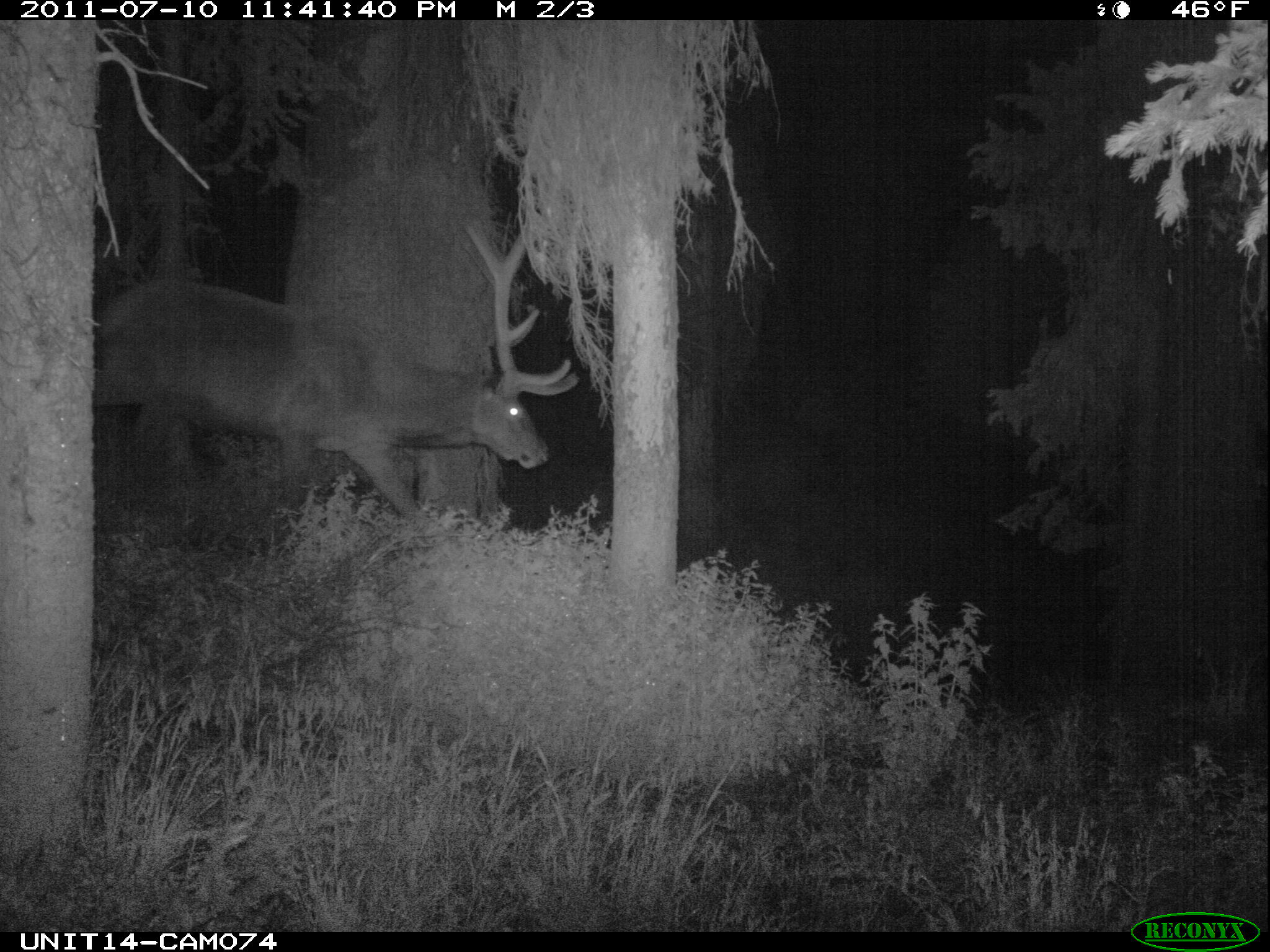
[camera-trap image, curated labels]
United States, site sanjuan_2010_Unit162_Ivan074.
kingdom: Animalia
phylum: Chordata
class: Mammalia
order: Artiodactyla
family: Cervidae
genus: Cervus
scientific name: Cervus elaphus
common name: red deer